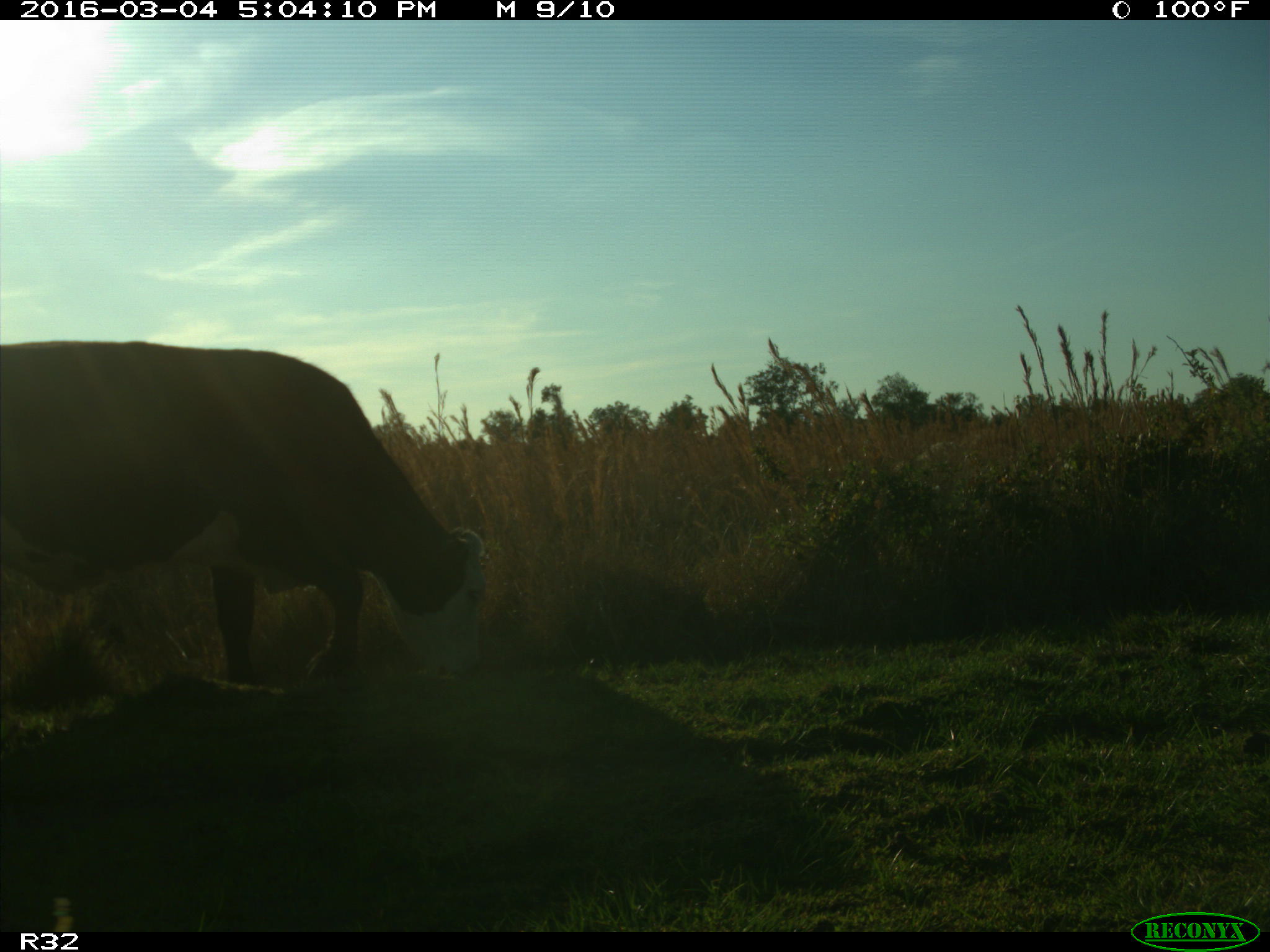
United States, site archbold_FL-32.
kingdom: Animalia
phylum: Chordata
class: Mammalia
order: Artiodactyla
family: Bovidae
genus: Bos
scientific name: Bos taurus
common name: domestic cow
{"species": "Bos taurus (domestic cow)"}